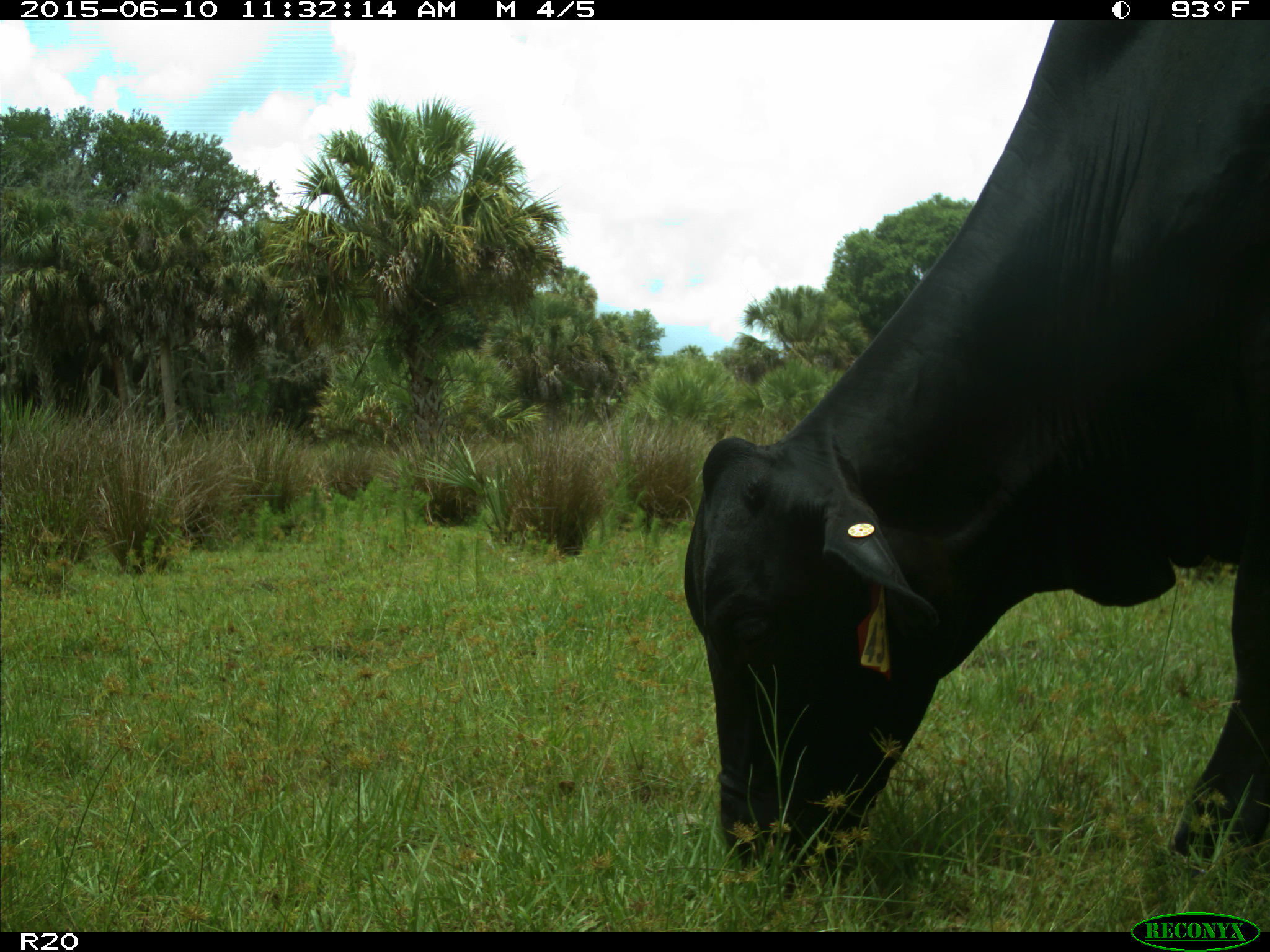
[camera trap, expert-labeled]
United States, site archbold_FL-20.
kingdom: Animalia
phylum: Chordata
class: Mammalia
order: Artiodactyla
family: Bovidae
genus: Bos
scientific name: Bos taurus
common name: domestic cow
Bos taurus (domestic cow).